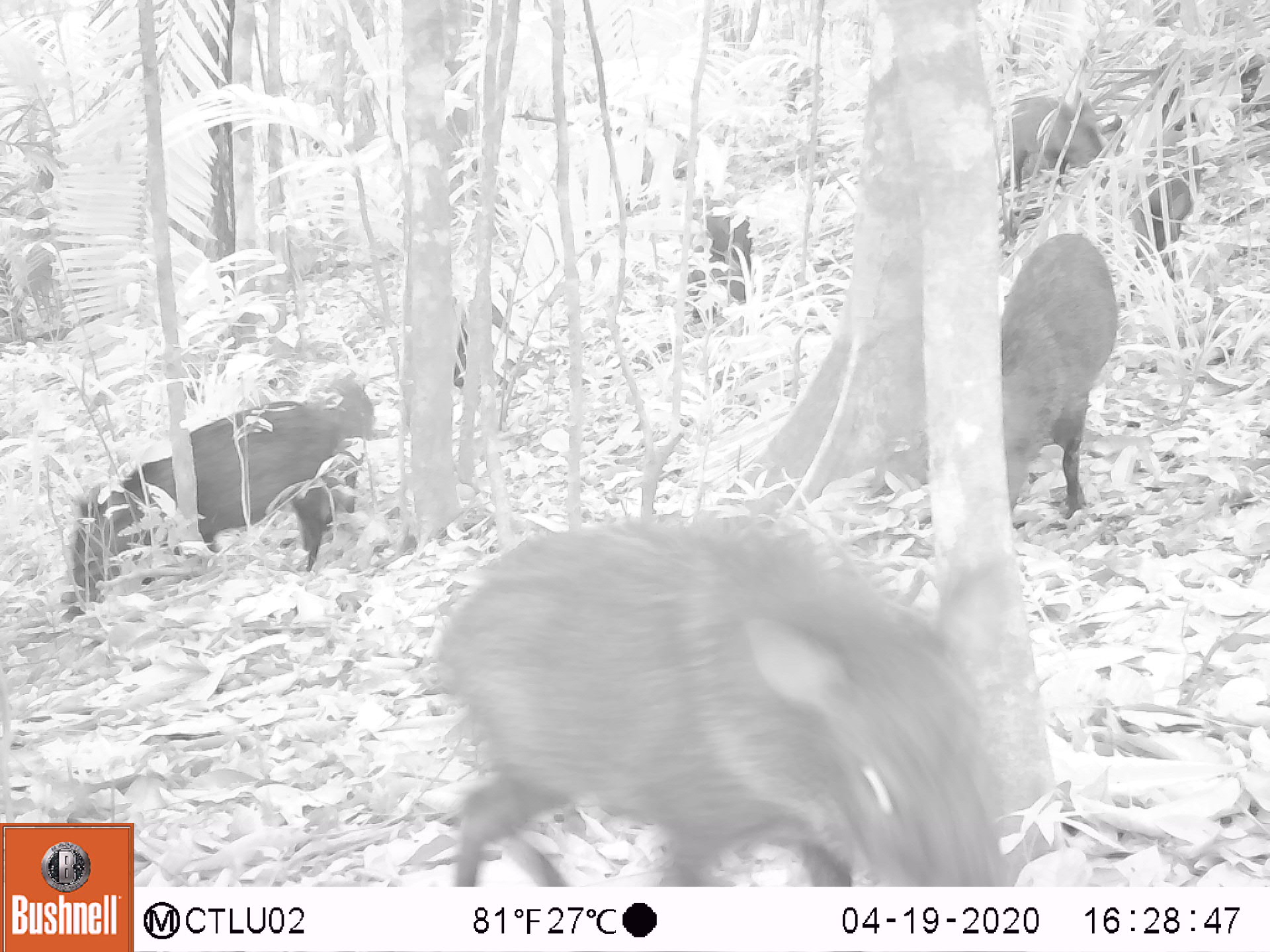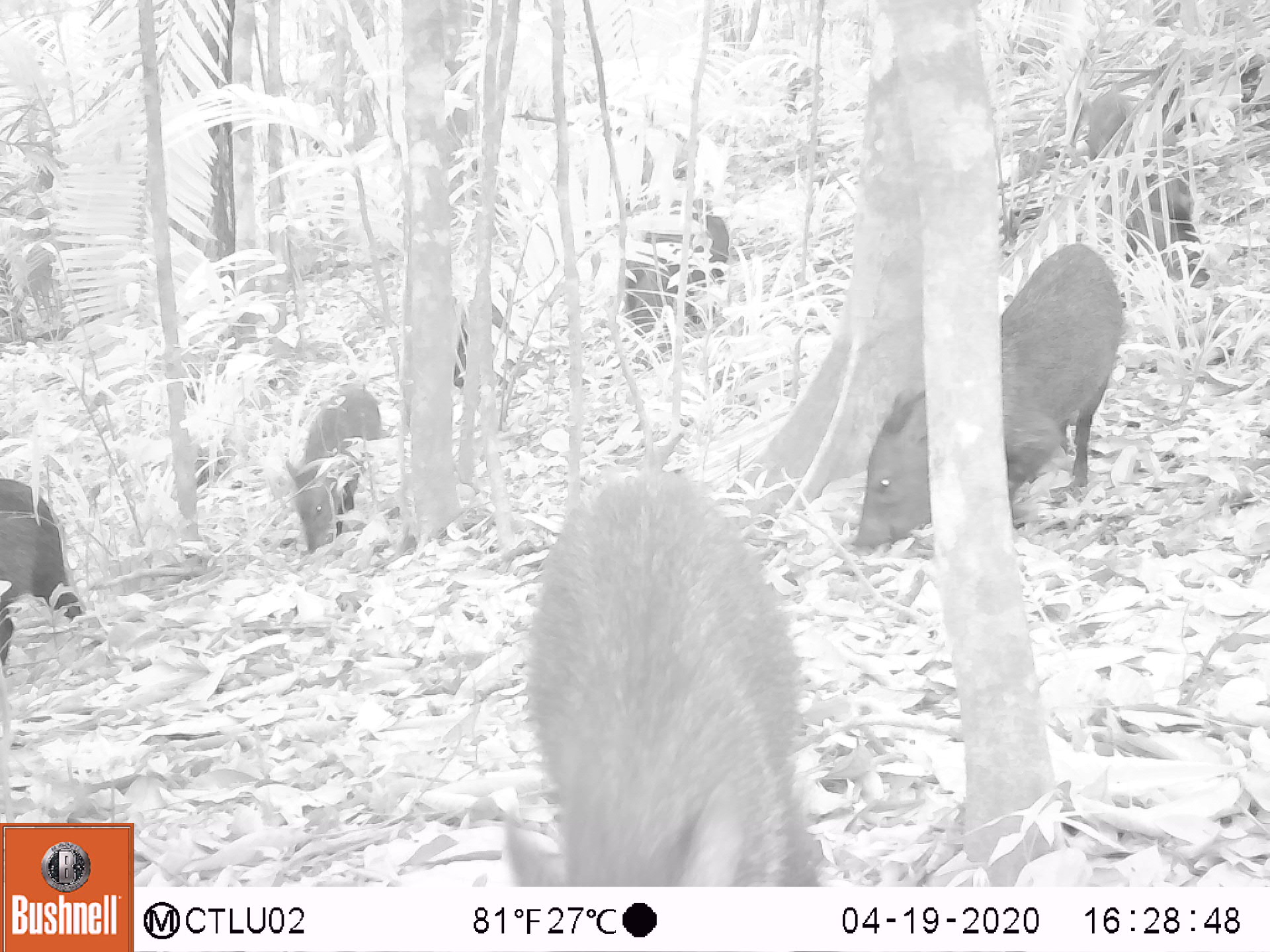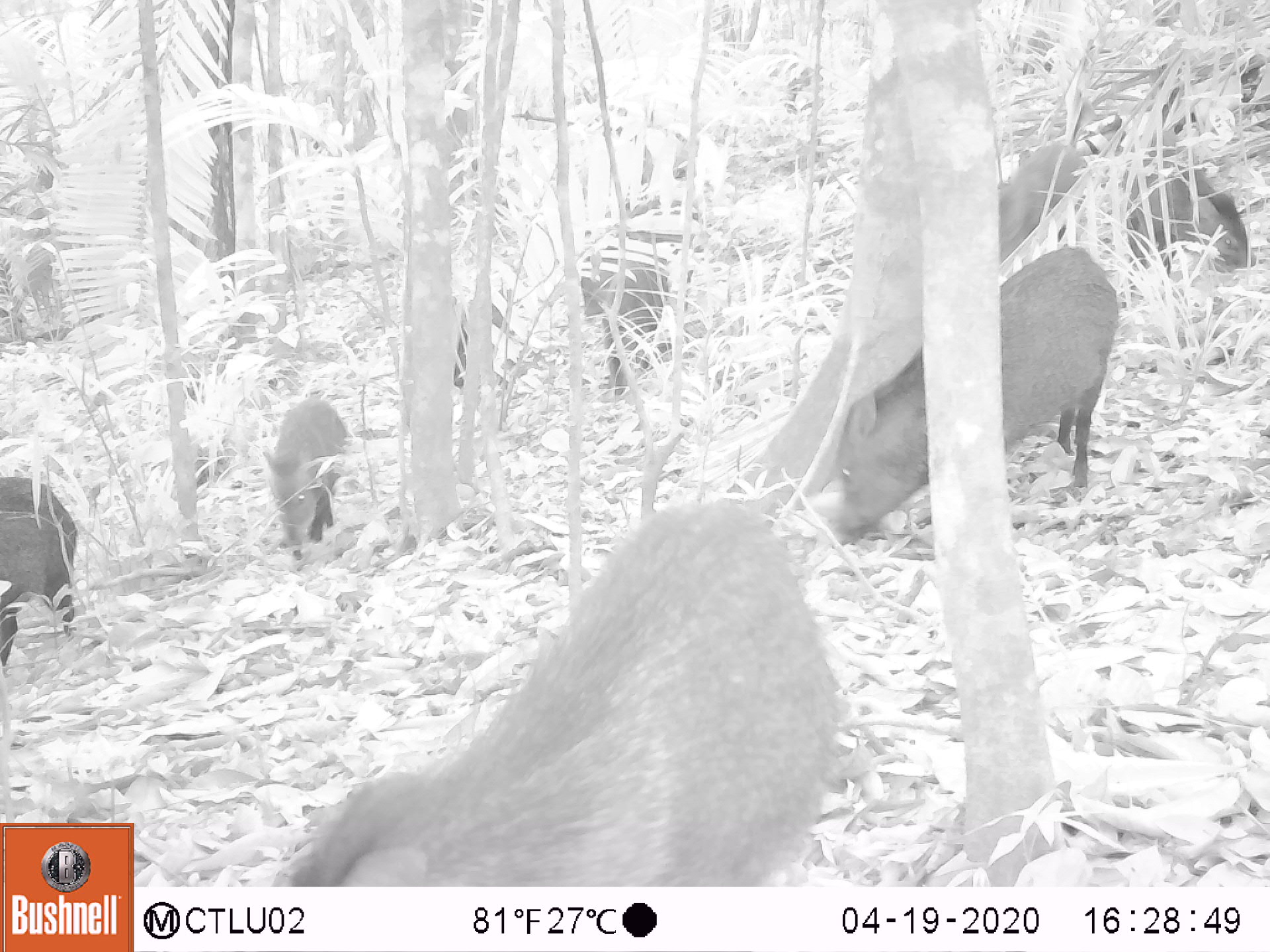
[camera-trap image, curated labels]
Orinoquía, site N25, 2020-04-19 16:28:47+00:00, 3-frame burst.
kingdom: Animalia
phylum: Chordata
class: Mammalia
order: Artiodactyla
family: Tayassuidae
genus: Pecari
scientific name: Pecari tajacu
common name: collared peccary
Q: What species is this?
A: Collared peccary (Pecari tajacu).